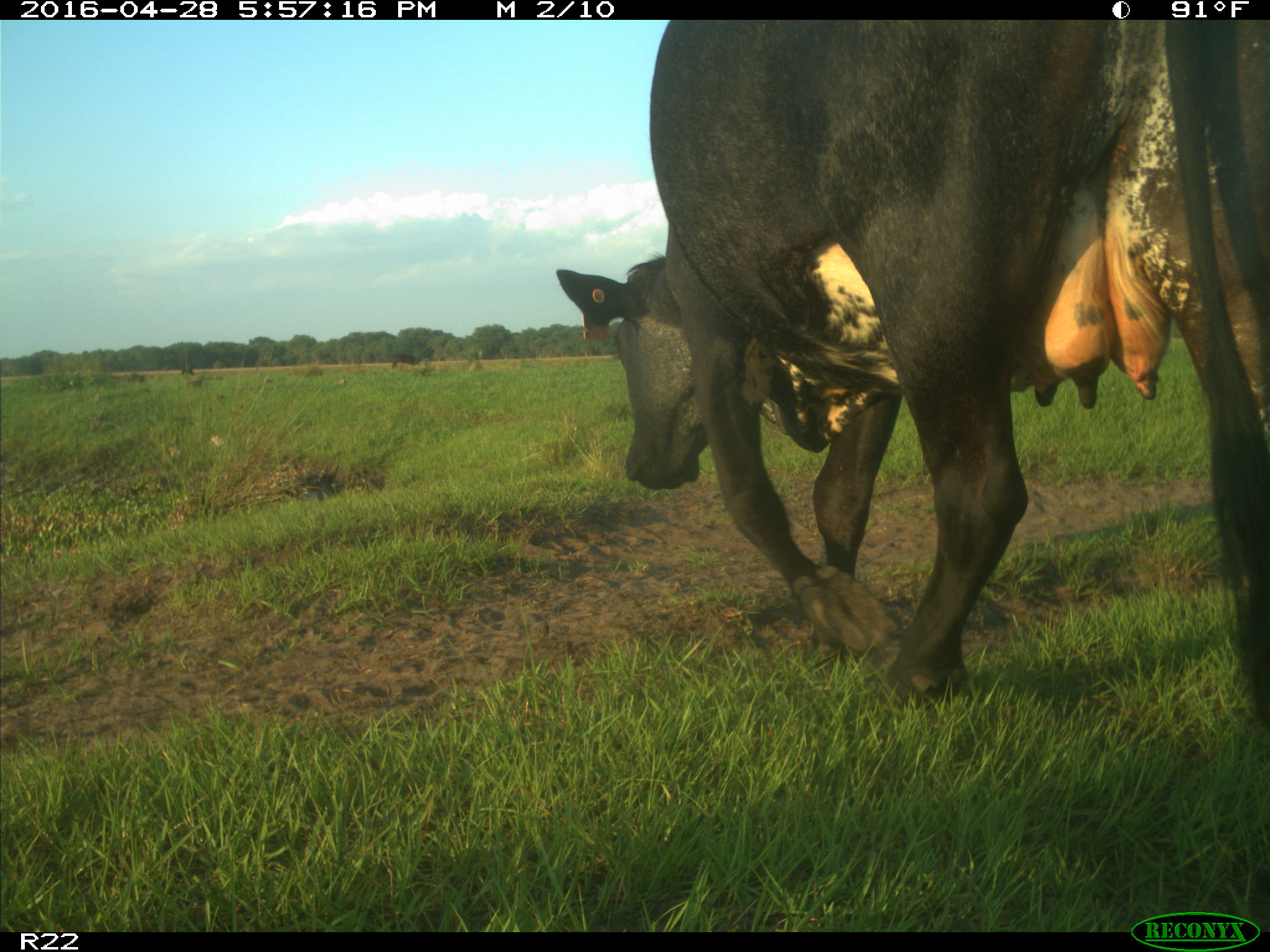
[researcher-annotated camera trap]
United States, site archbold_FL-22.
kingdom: Animalia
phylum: Chordata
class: Mammalia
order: Artiodactyla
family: Bovidae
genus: Bos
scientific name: Bos taurus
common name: domestic cow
Bos taurus (domestic cow).